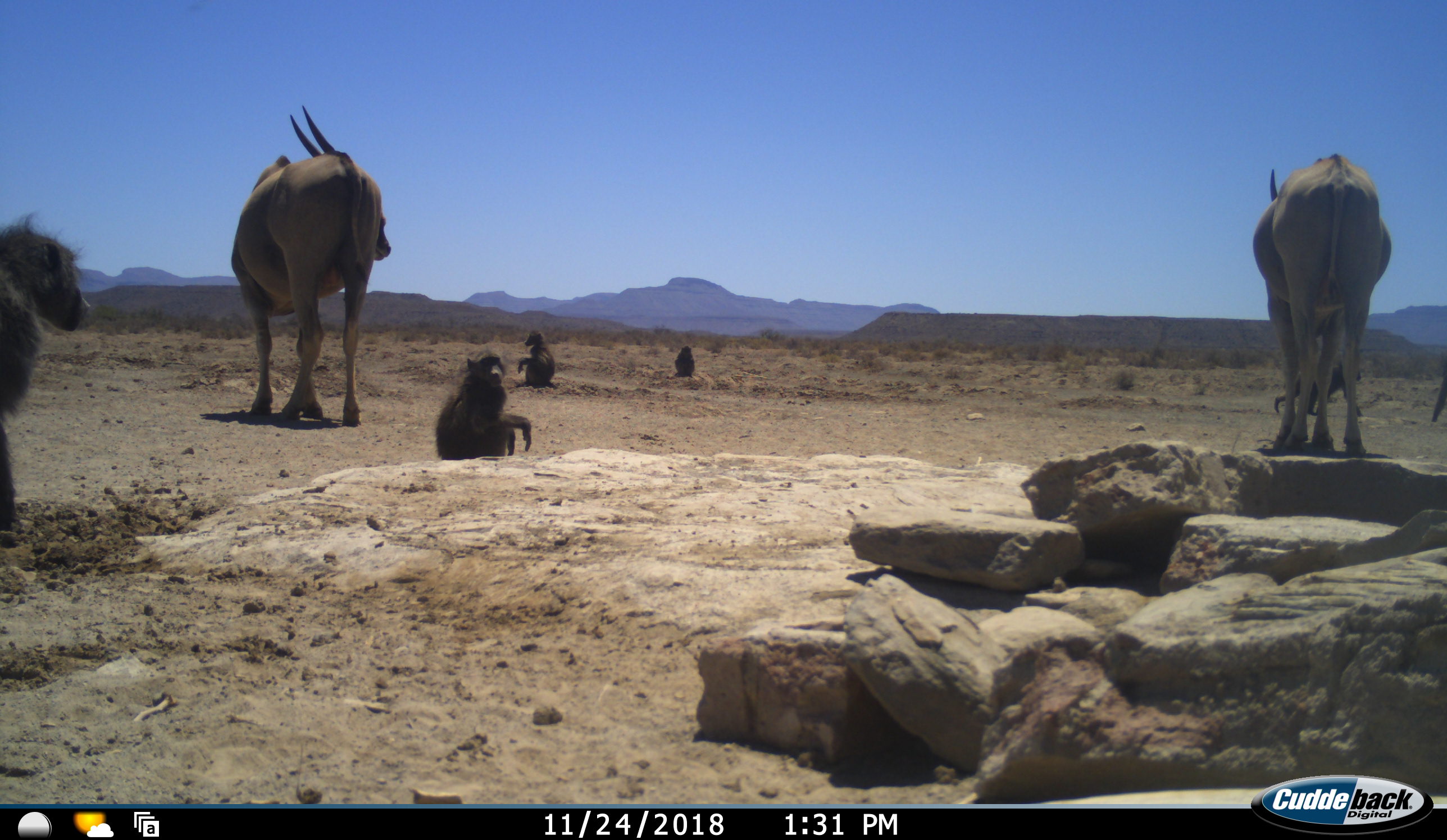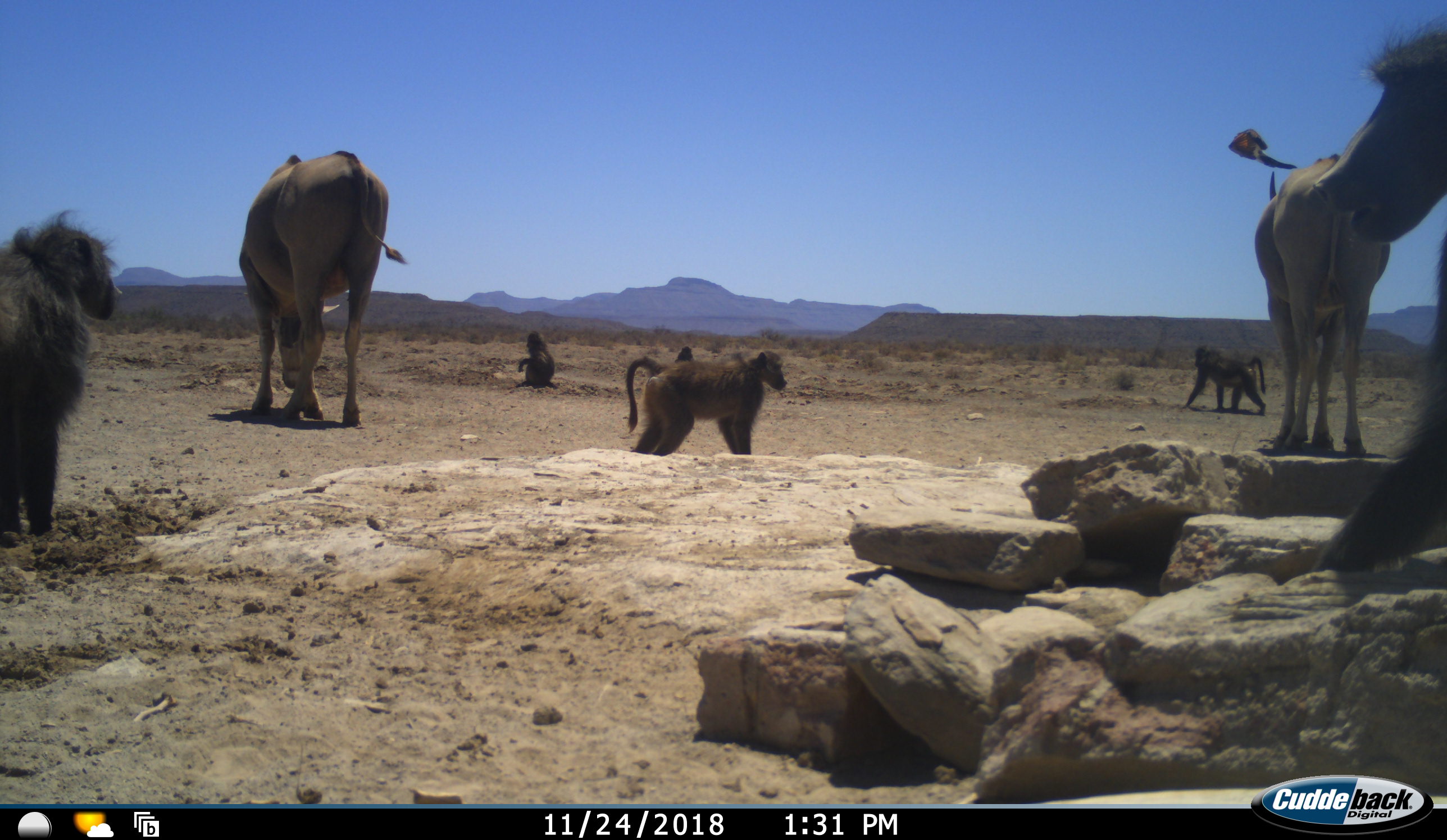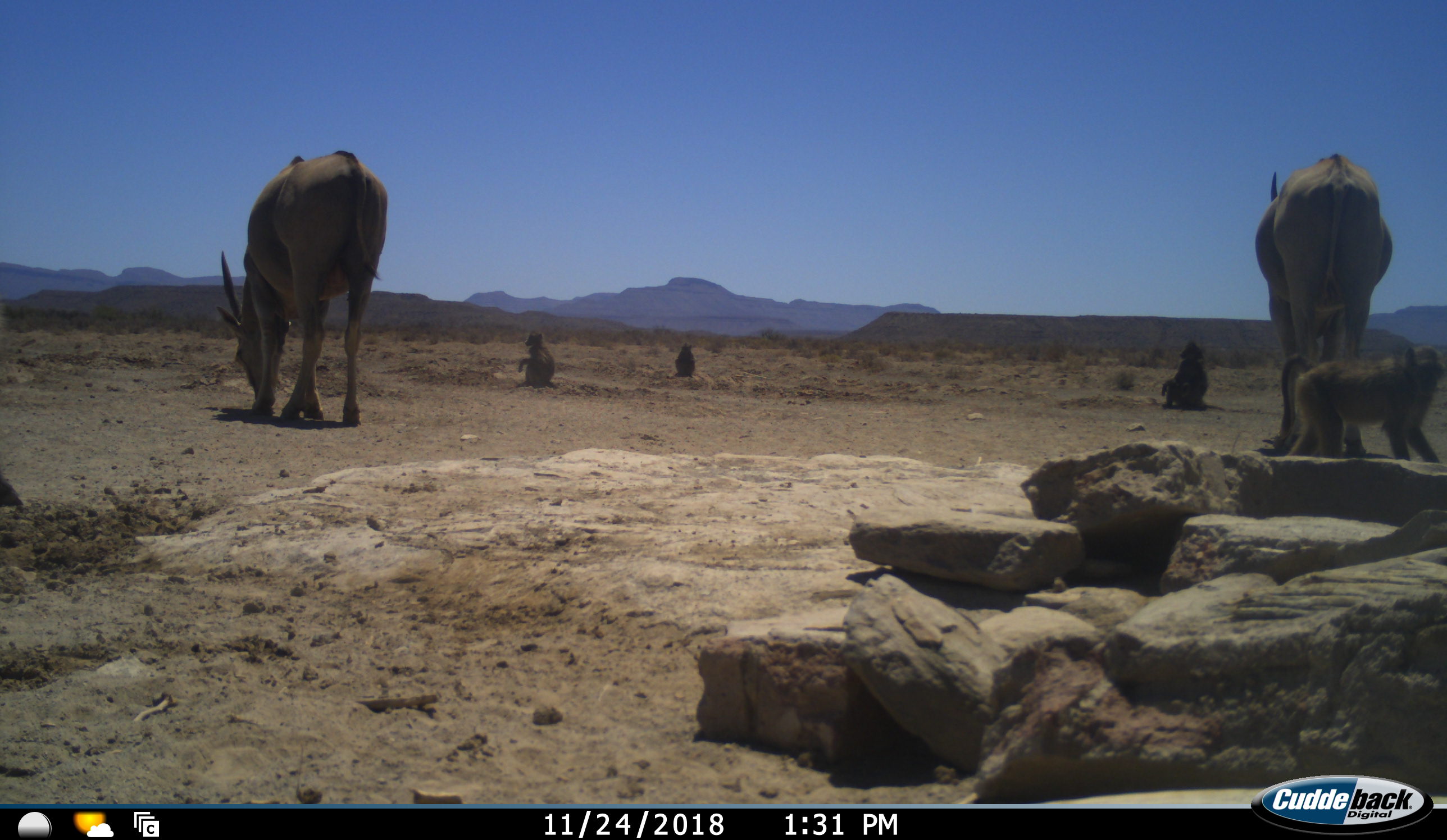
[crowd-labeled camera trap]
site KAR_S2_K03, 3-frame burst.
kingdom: Animalia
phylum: Chordata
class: Mammalia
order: Primates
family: Cercopithecidae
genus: Papio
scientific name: Papio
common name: baboon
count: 6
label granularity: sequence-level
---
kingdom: Animalia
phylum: Chordata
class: Mammalia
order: Artiodactyla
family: Bovidae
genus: Tragelaphus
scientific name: Tragelaphus oryx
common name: eland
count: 2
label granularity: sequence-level